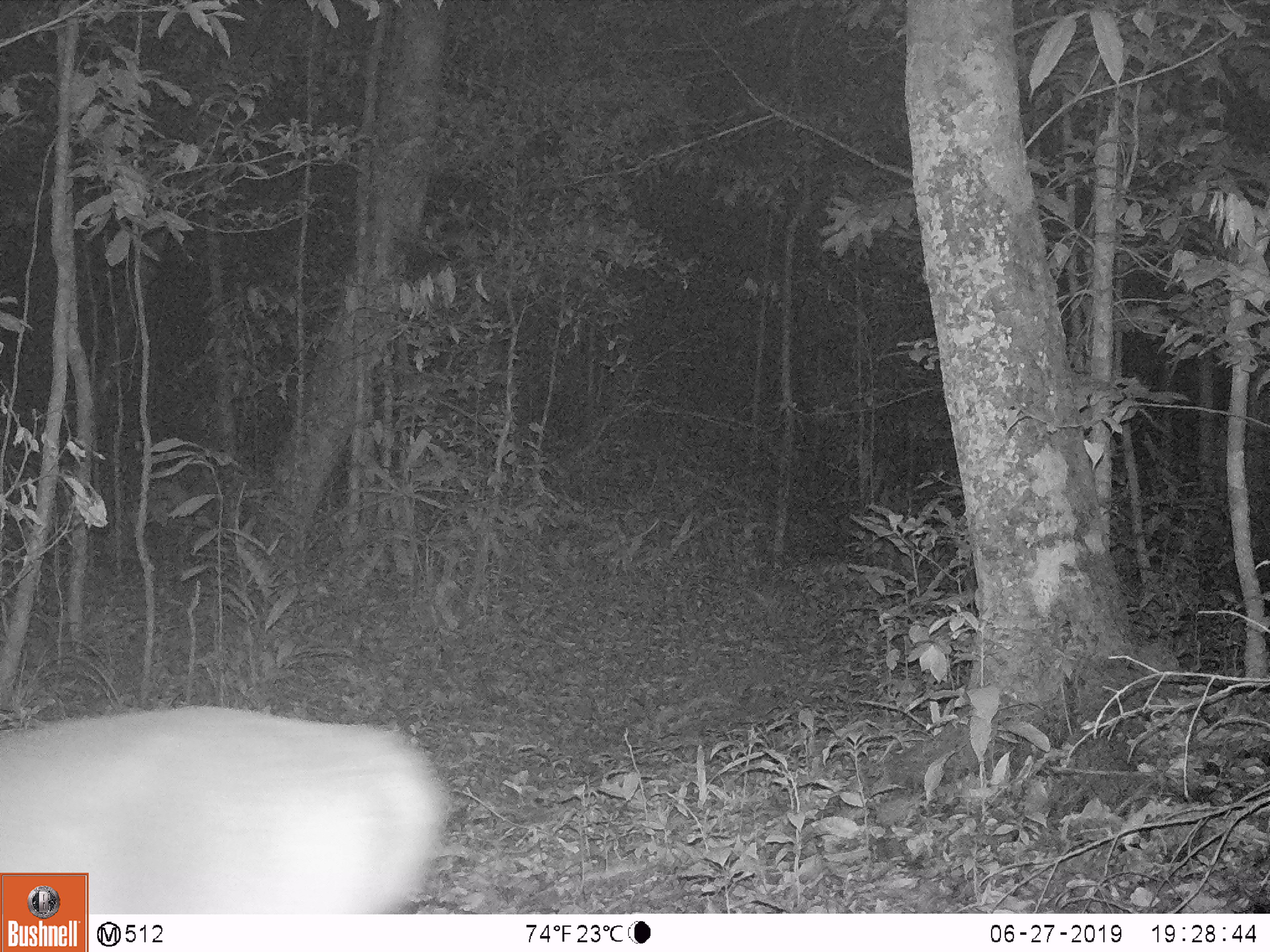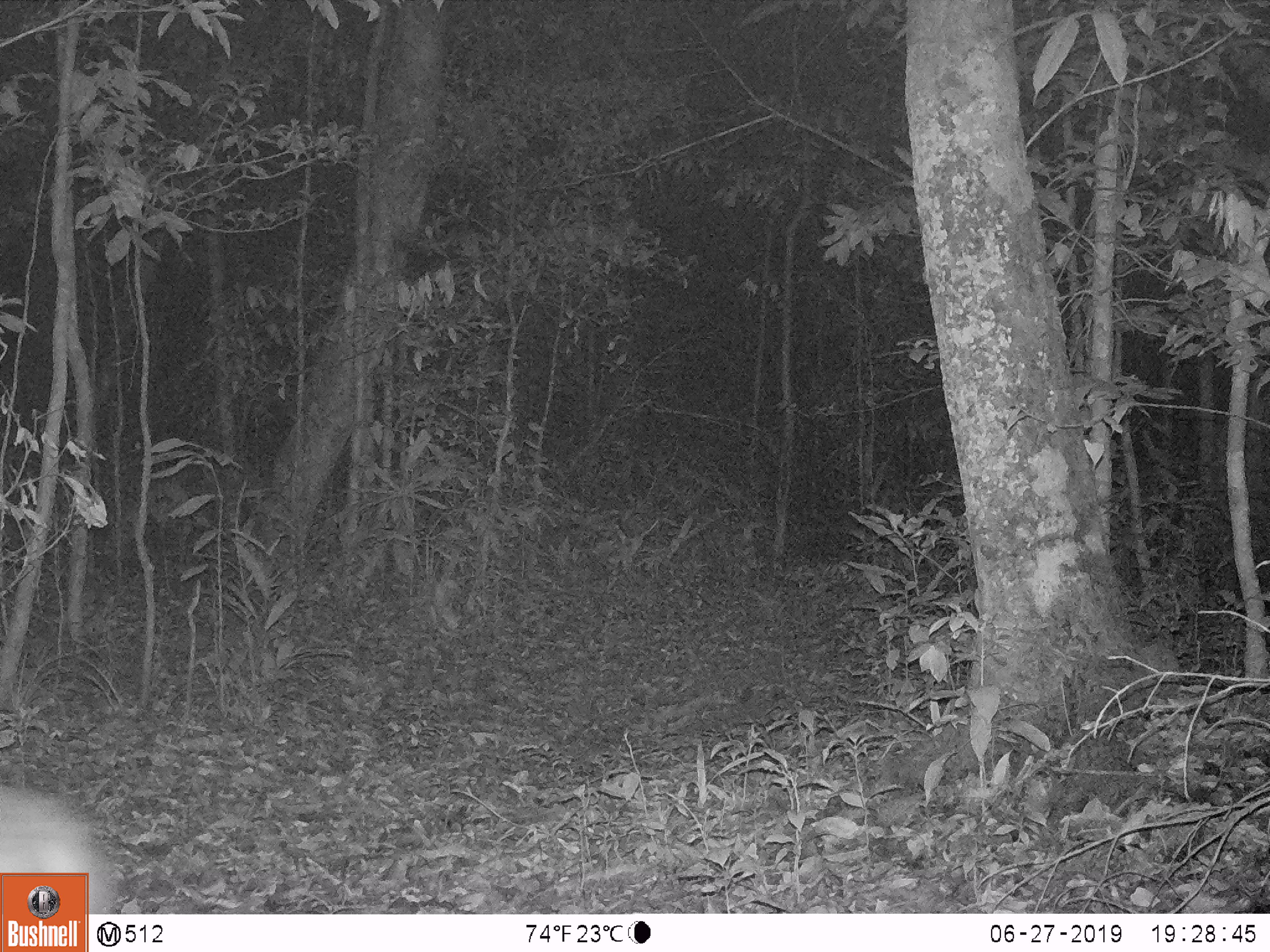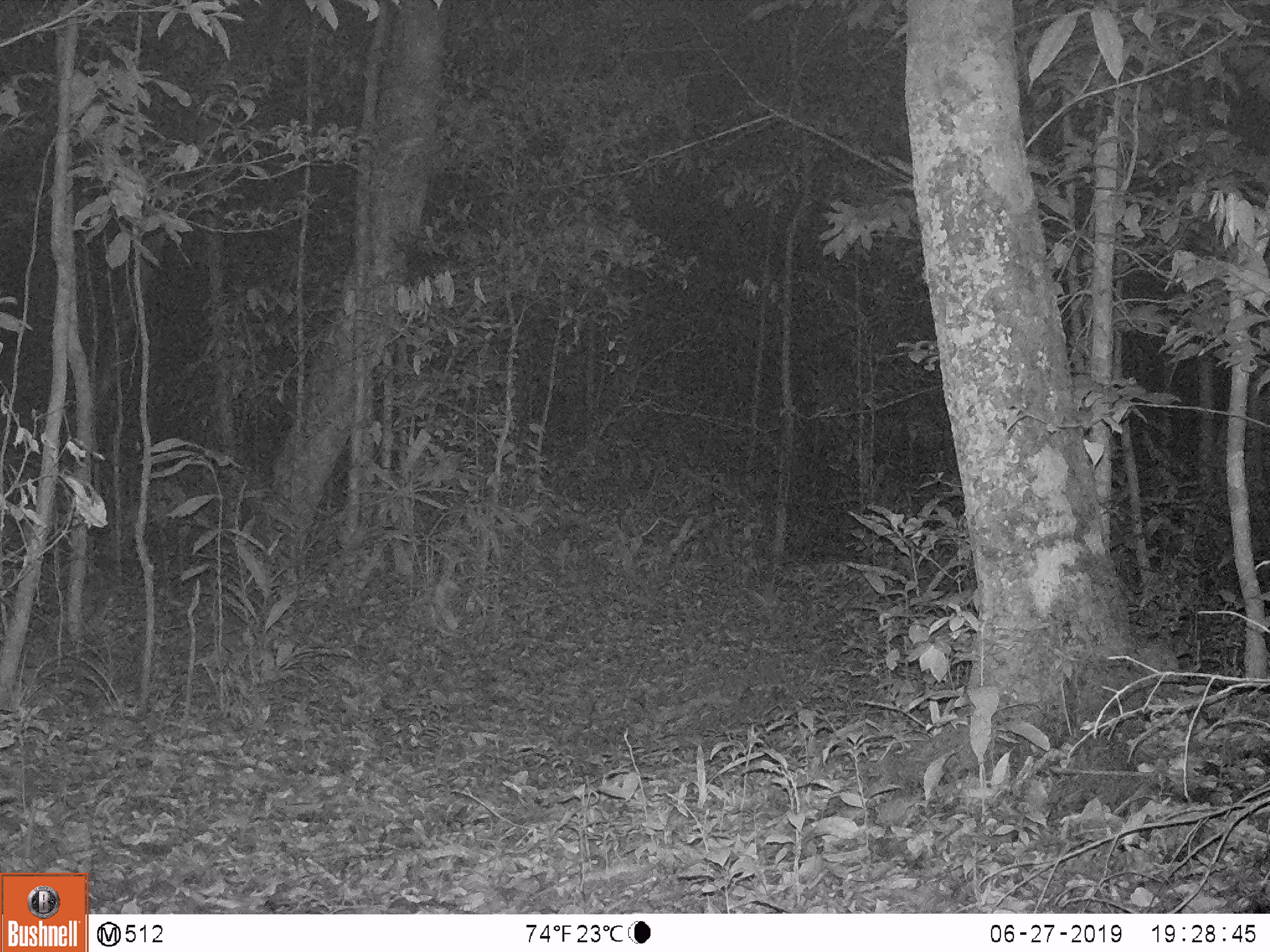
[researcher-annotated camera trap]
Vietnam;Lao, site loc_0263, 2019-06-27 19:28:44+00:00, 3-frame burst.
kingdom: Animalia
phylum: Chordata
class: Mammalia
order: Artiodactyla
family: Cervidae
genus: Muntiacus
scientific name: Muntiacus vuquangensis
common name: large-antlered muntjac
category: large antlered muntjac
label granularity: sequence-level